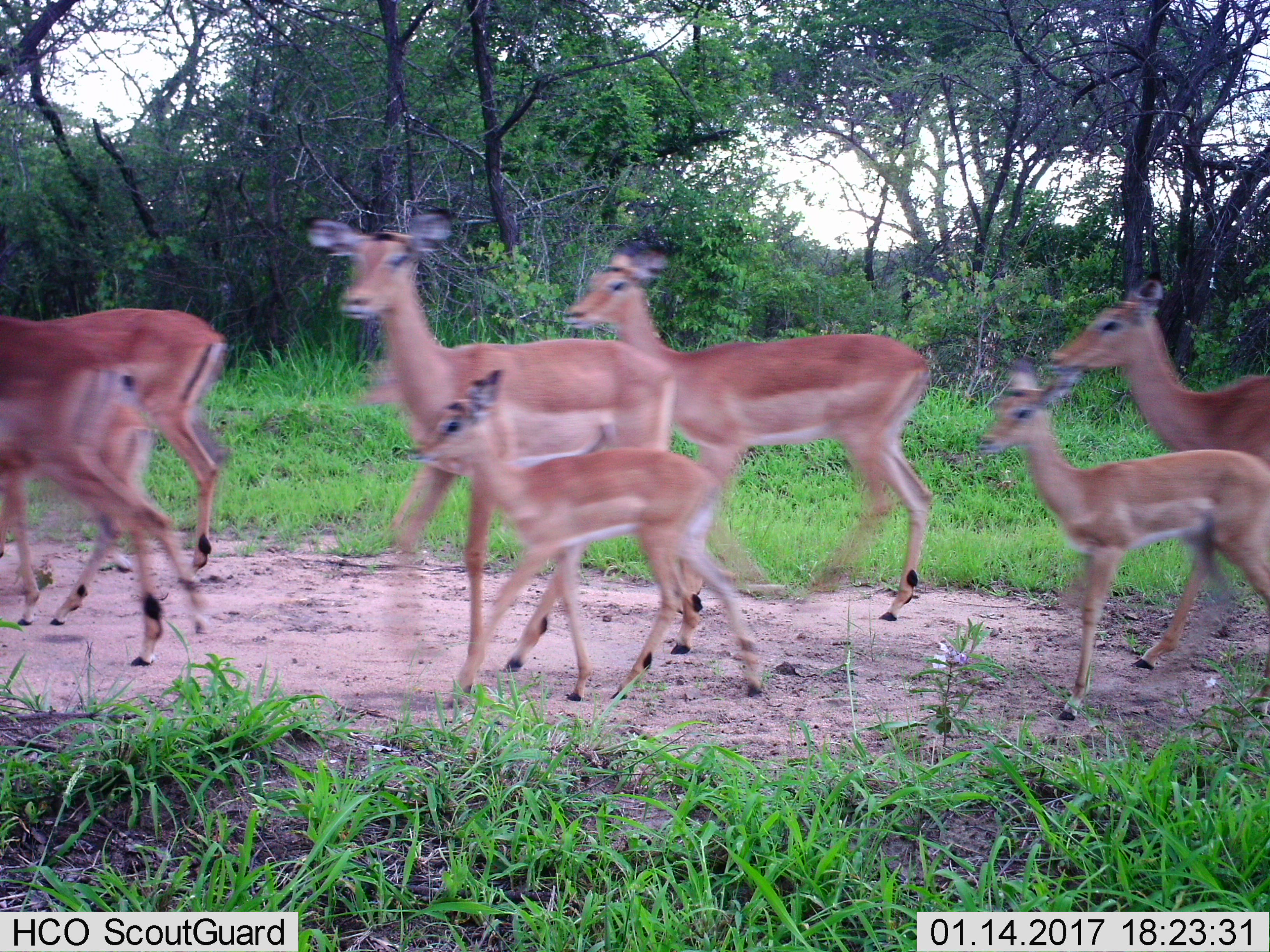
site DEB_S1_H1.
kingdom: Animalia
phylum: Chordata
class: Mammalia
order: Artiodactyla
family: Bovidae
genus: Aepyceros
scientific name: Aepyceros melampus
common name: impala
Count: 7.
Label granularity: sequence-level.